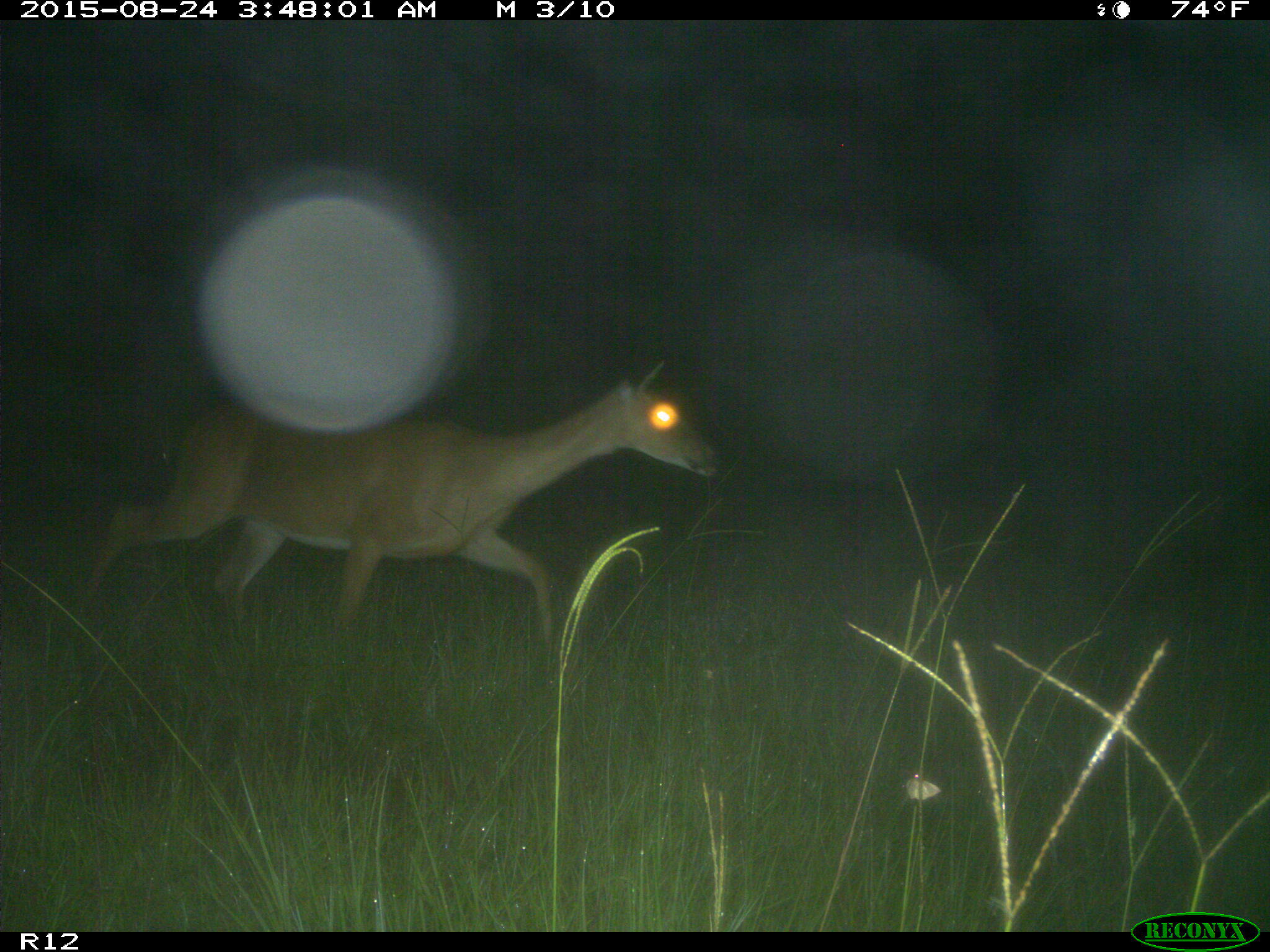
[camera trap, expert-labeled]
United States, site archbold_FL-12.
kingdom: Animalia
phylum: Chordata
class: Mammalia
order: Artiodactyla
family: Cervidae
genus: Odocoileus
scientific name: Odocoileus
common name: deer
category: unidentified deer